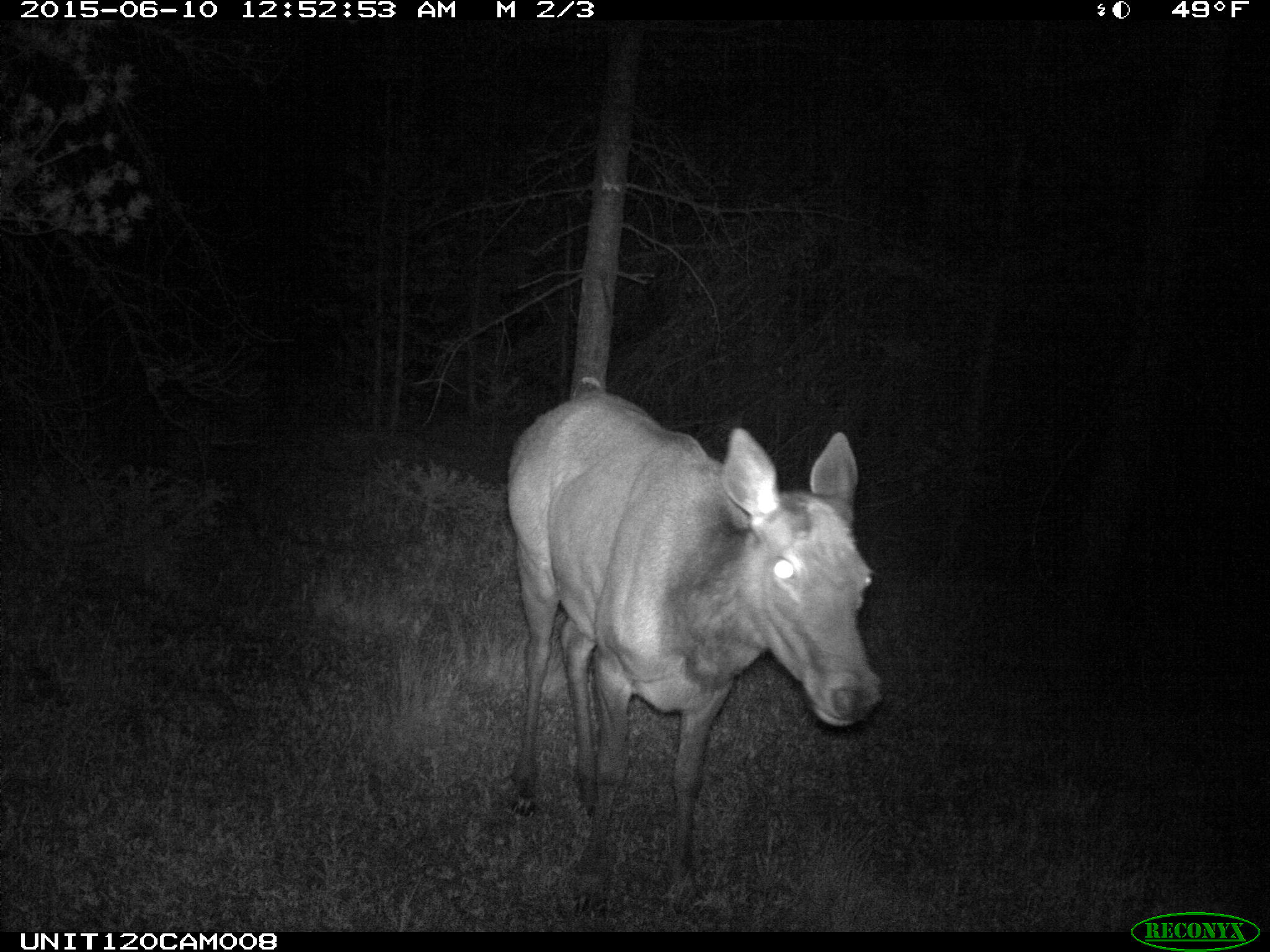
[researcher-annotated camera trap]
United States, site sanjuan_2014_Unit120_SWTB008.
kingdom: Animalia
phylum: Chordata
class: Mammalia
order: Artiodactyla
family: Cervidae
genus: Cervus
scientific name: Cervus elaphus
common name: red deer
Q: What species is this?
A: Cervus elaphus (red deer).